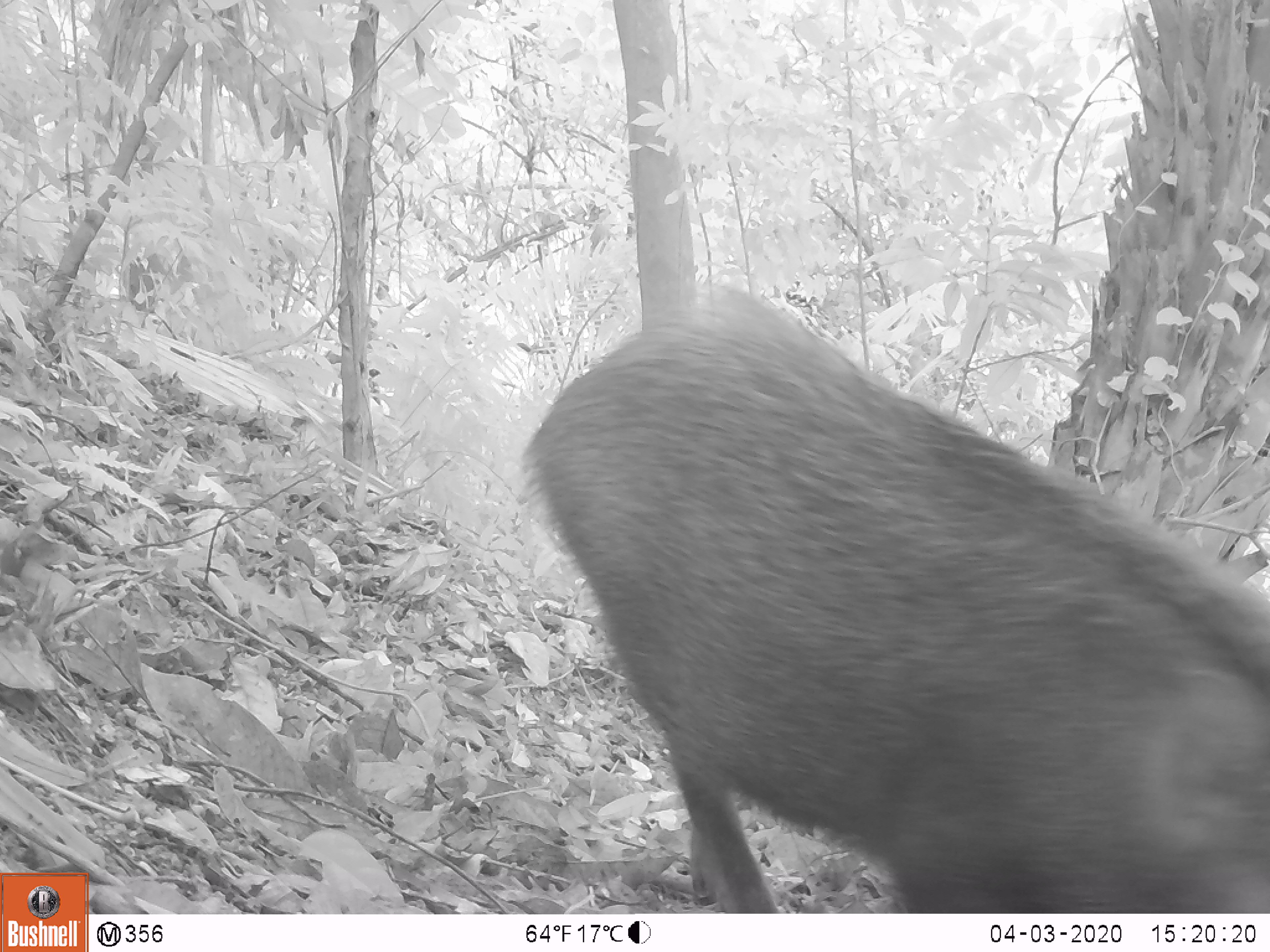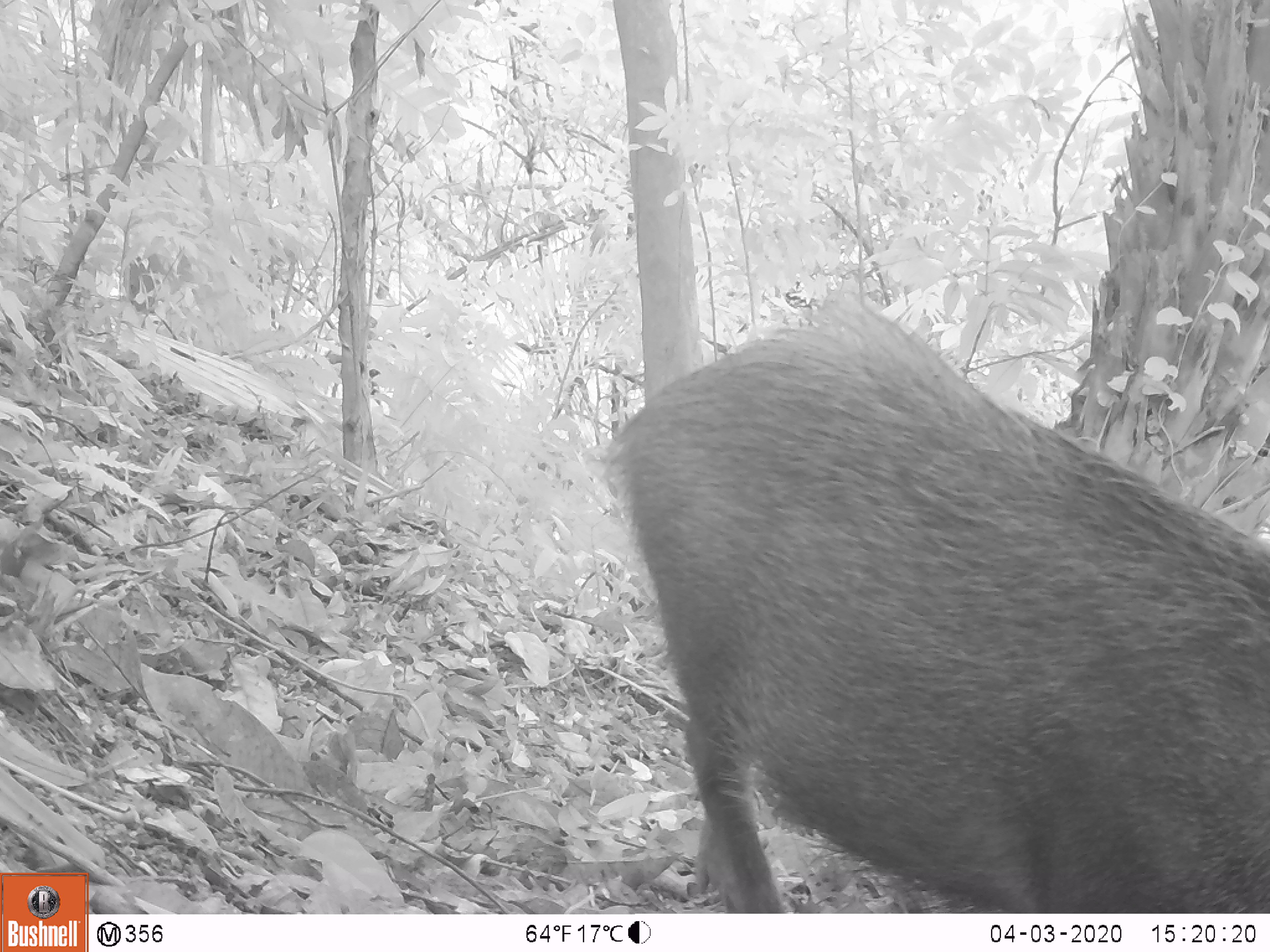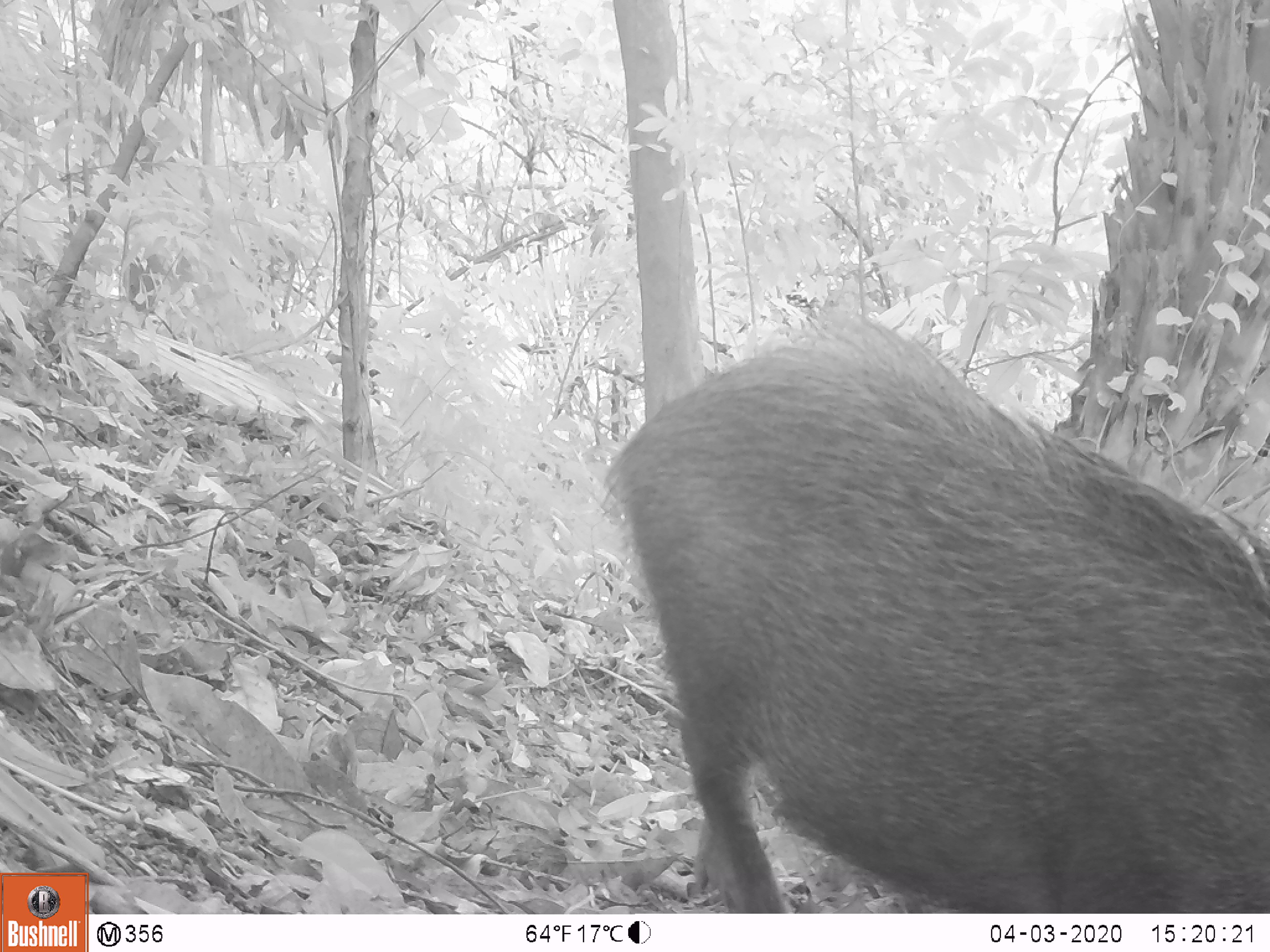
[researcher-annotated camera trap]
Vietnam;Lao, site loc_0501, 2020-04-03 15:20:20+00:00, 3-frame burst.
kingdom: Animalia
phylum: Chordata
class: Mammalia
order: Artiodactyla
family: Suidae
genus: Sus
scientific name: Sus scrofa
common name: eurasian wild pig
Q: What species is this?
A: Eurasian wild pig (Sus scrofa).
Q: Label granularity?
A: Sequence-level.